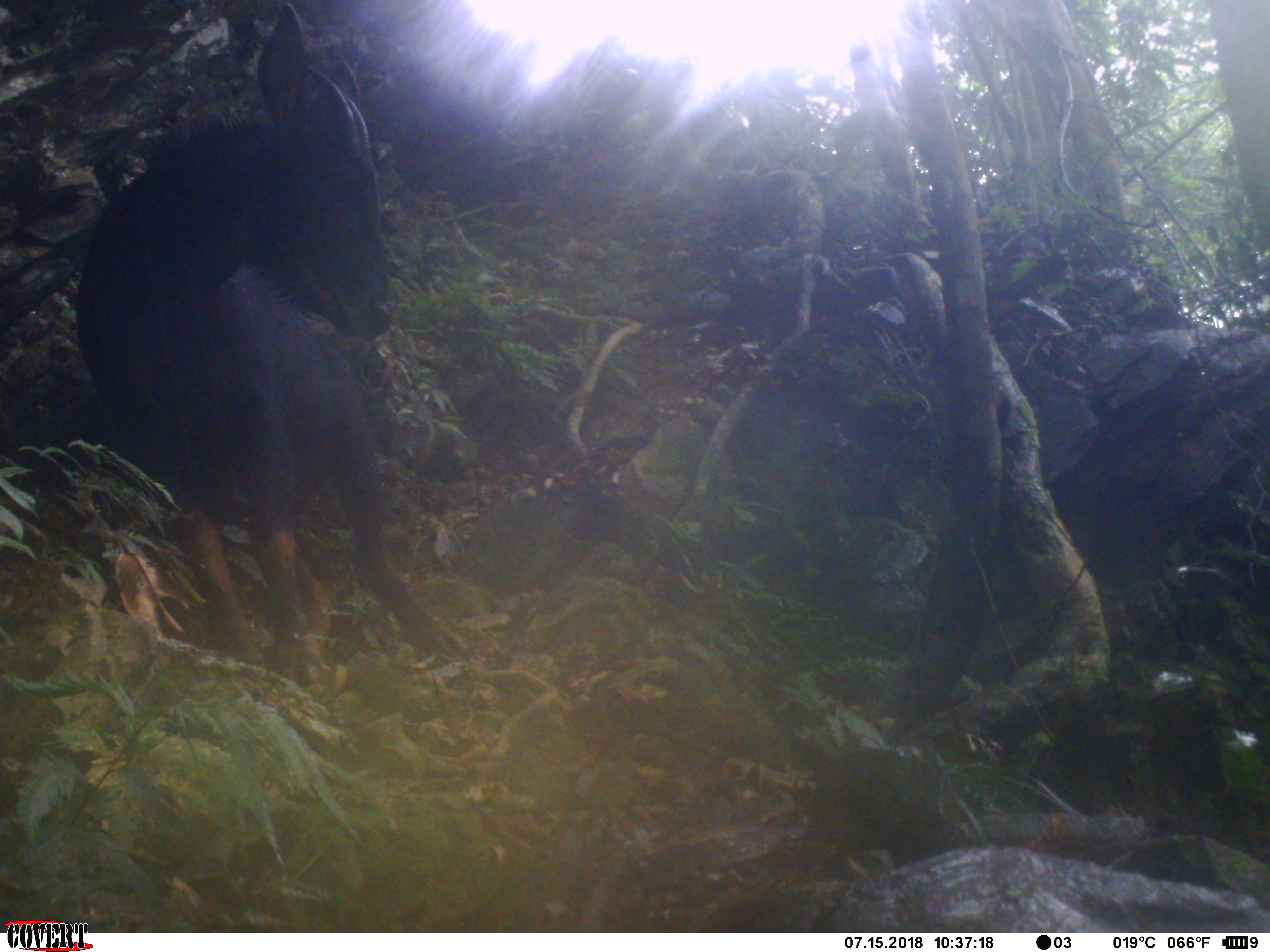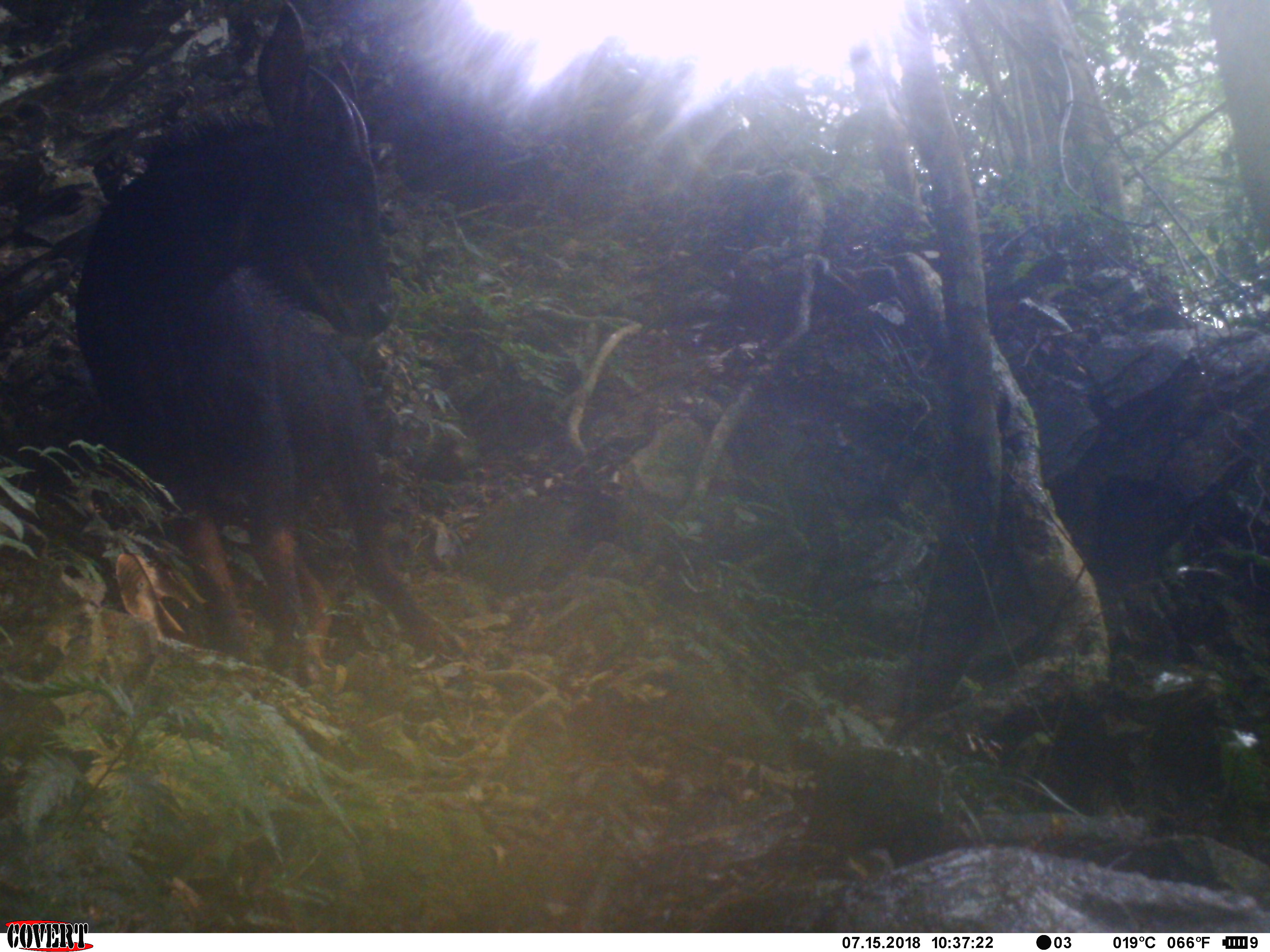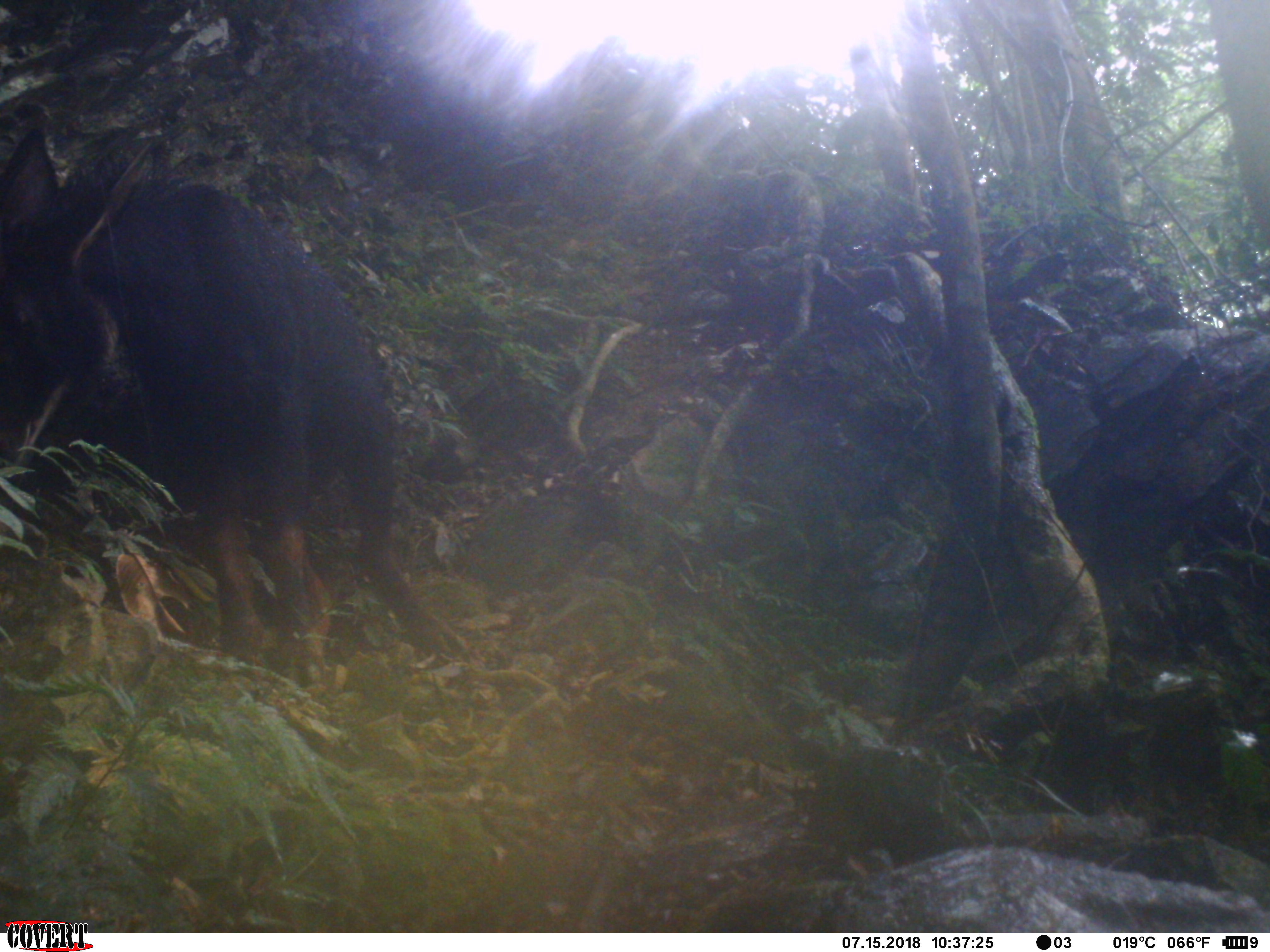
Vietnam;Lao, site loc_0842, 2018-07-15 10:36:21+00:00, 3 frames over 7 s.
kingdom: Animalia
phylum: Chordata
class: Mammalia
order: Artiodactyla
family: Bovidae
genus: Capricornis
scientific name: Capricornis sumatraensis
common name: chinese serow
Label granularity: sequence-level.